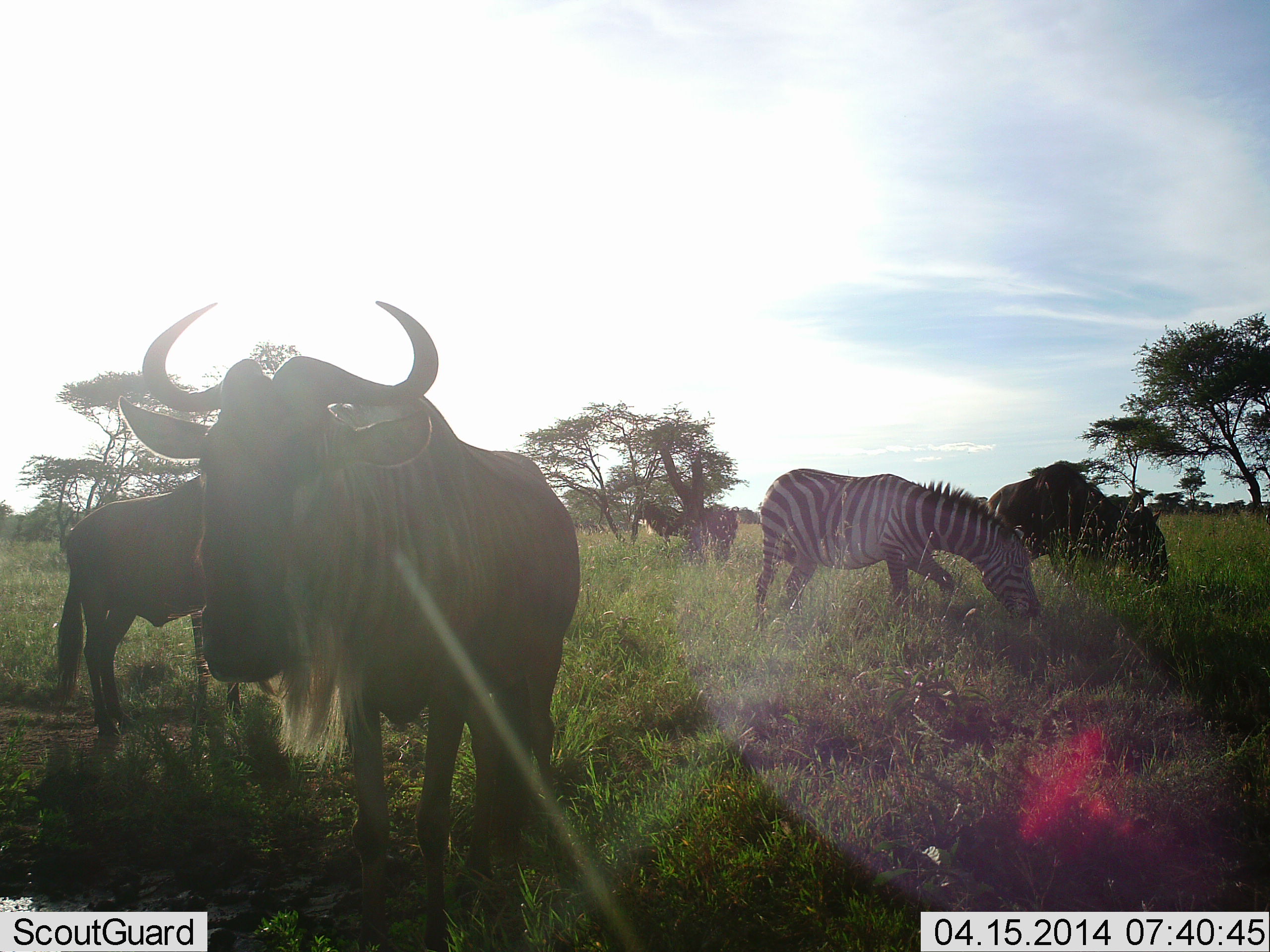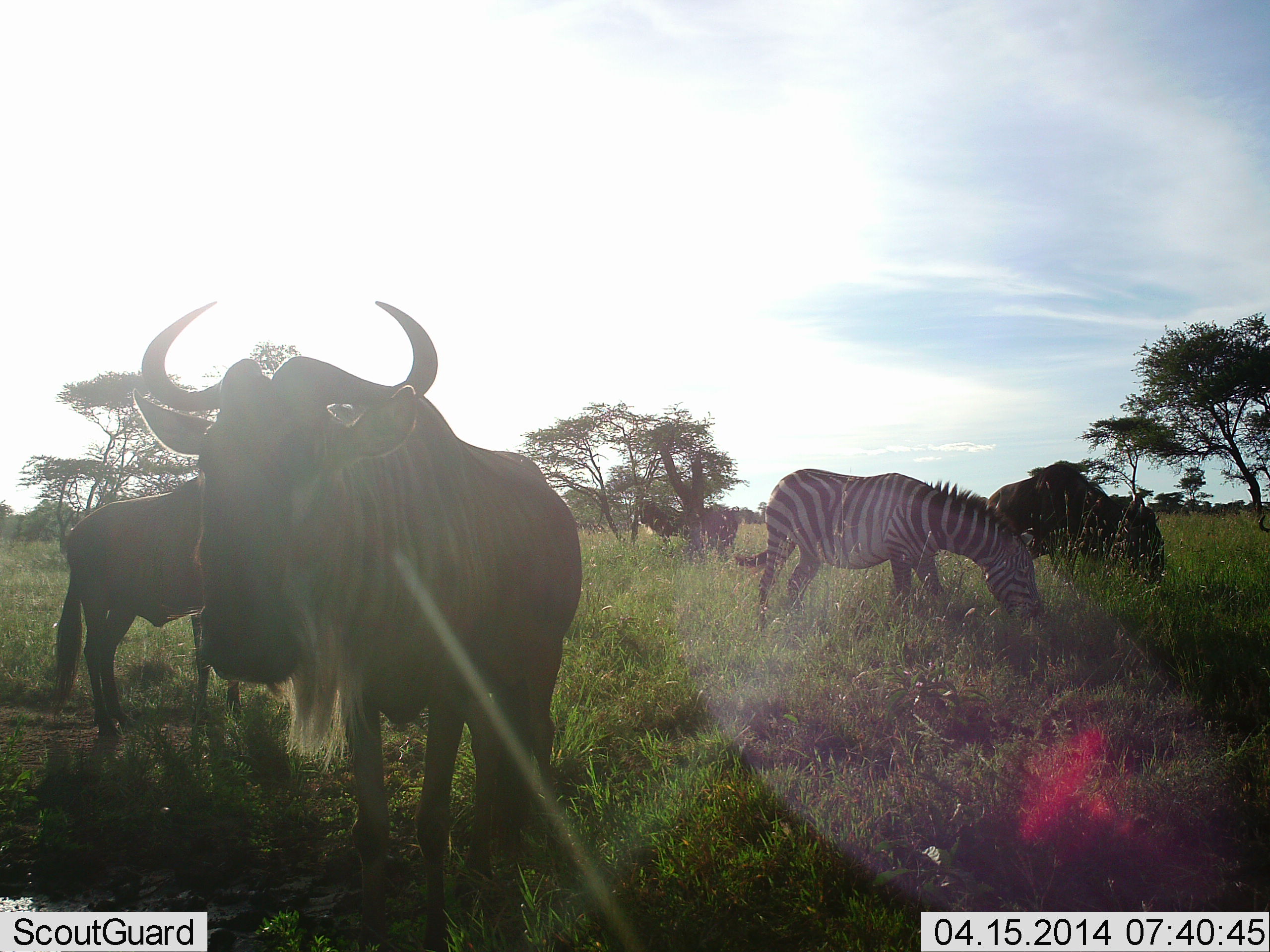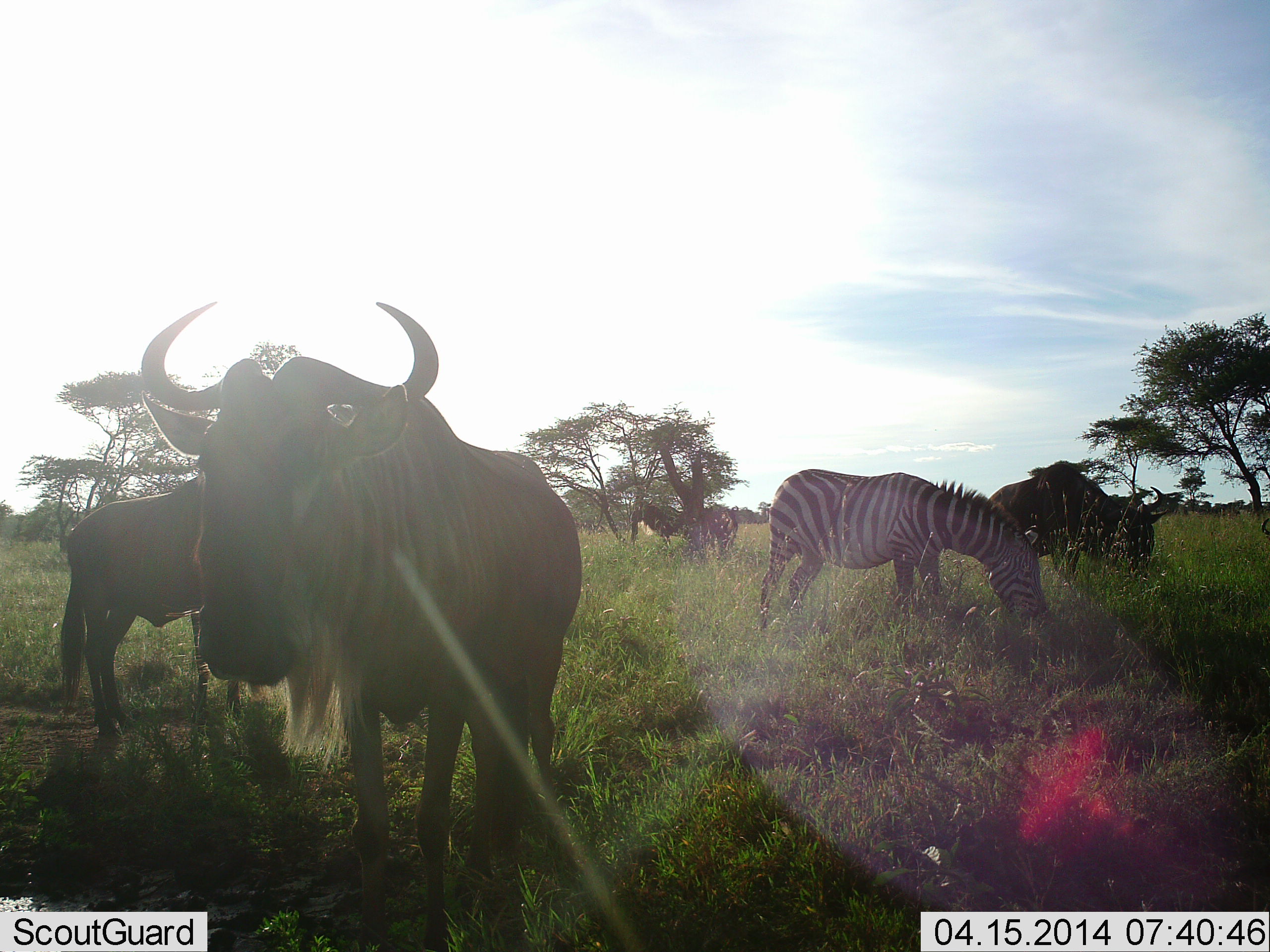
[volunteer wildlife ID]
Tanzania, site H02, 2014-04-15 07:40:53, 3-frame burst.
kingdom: Animalia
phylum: Chordata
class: Mammalia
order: Artiodactyla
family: Bovidae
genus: Connochaetes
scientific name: Connochaetes taurinus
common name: blue wildebeest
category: wildebeest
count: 4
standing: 58%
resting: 8%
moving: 8%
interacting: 0%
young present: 0%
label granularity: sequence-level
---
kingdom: Animalia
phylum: Chordata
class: Mammalia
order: Perissodactyla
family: Equidae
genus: Equus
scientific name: Equus quagga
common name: plains zebra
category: zebra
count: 1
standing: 18%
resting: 0%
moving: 0%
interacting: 0%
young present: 0%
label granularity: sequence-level